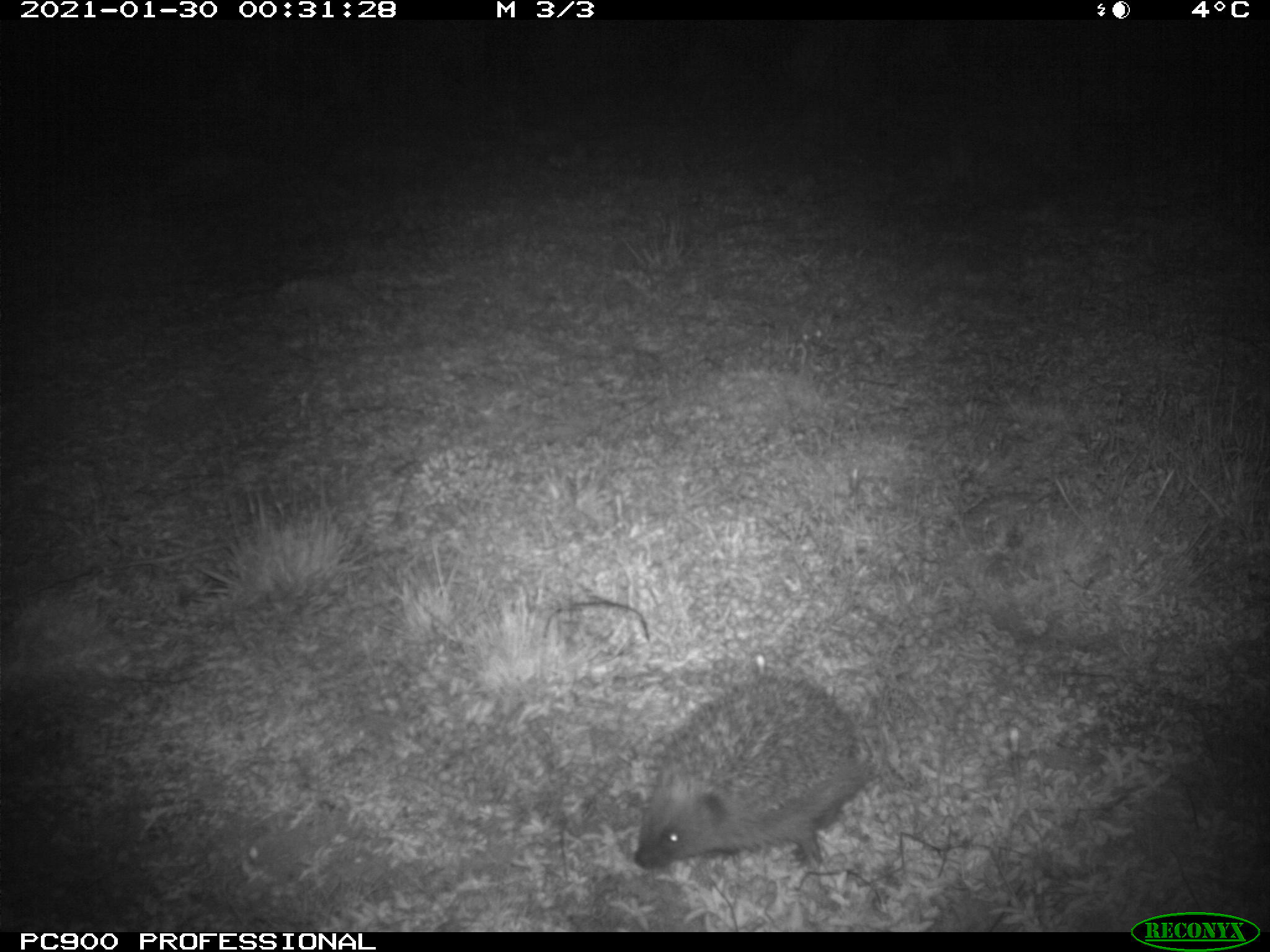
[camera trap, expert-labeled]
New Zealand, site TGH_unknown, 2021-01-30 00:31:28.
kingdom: Animalia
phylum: Chordata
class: Mammalia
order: Eulipotyphla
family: Erinaceidae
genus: Erinaceus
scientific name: Erinaceus europaeus europaeus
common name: european hedgehog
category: hedgehog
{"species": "hedgehog (european hedgehog) (Erinaceus europaeus europaeus)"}